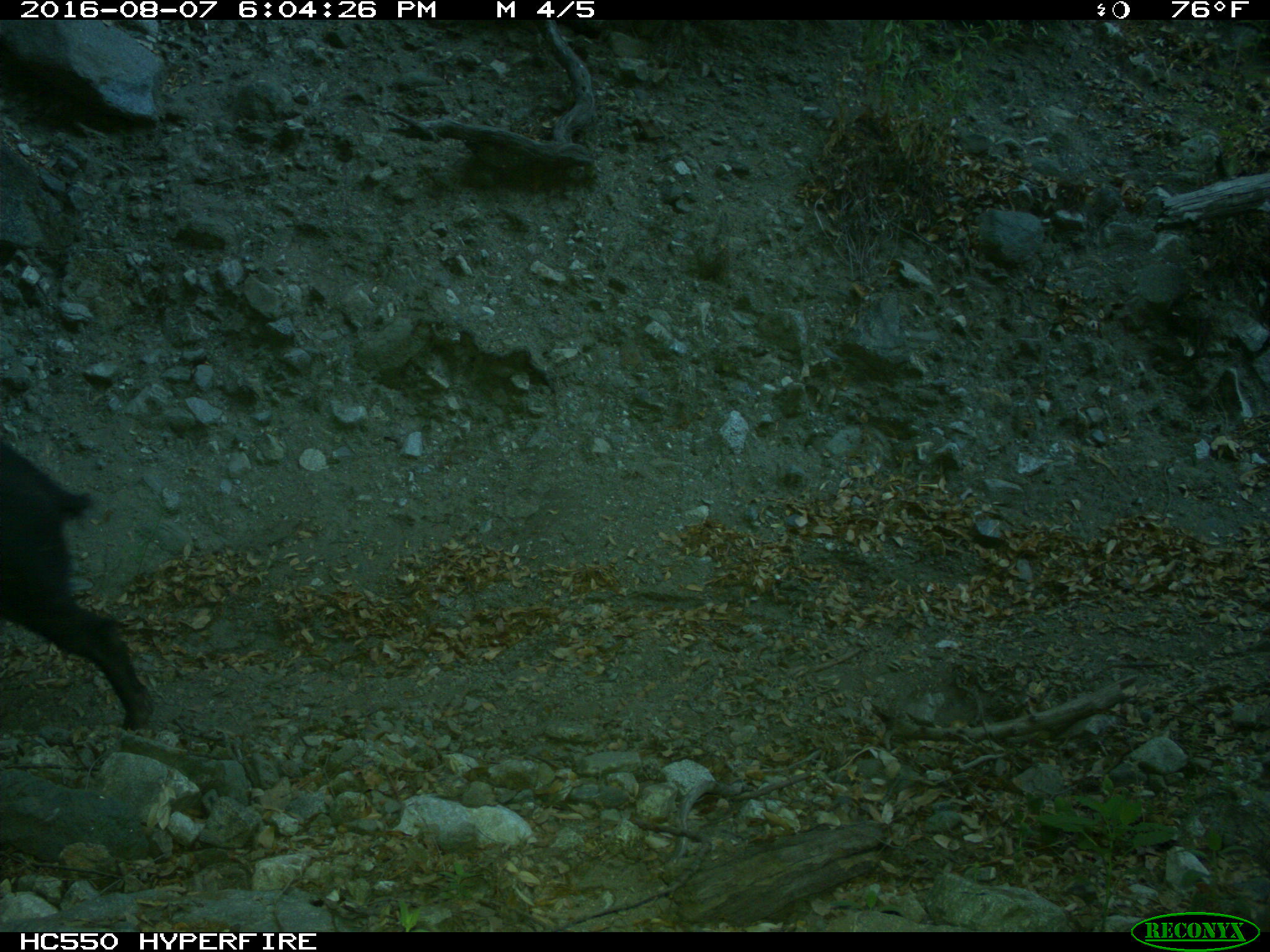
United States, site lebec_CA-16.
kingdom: Animalia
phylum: Chordata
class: Mammalia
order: Artiodactyla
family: Suidae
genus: Sus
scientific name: Sus scrofa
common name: wild boar